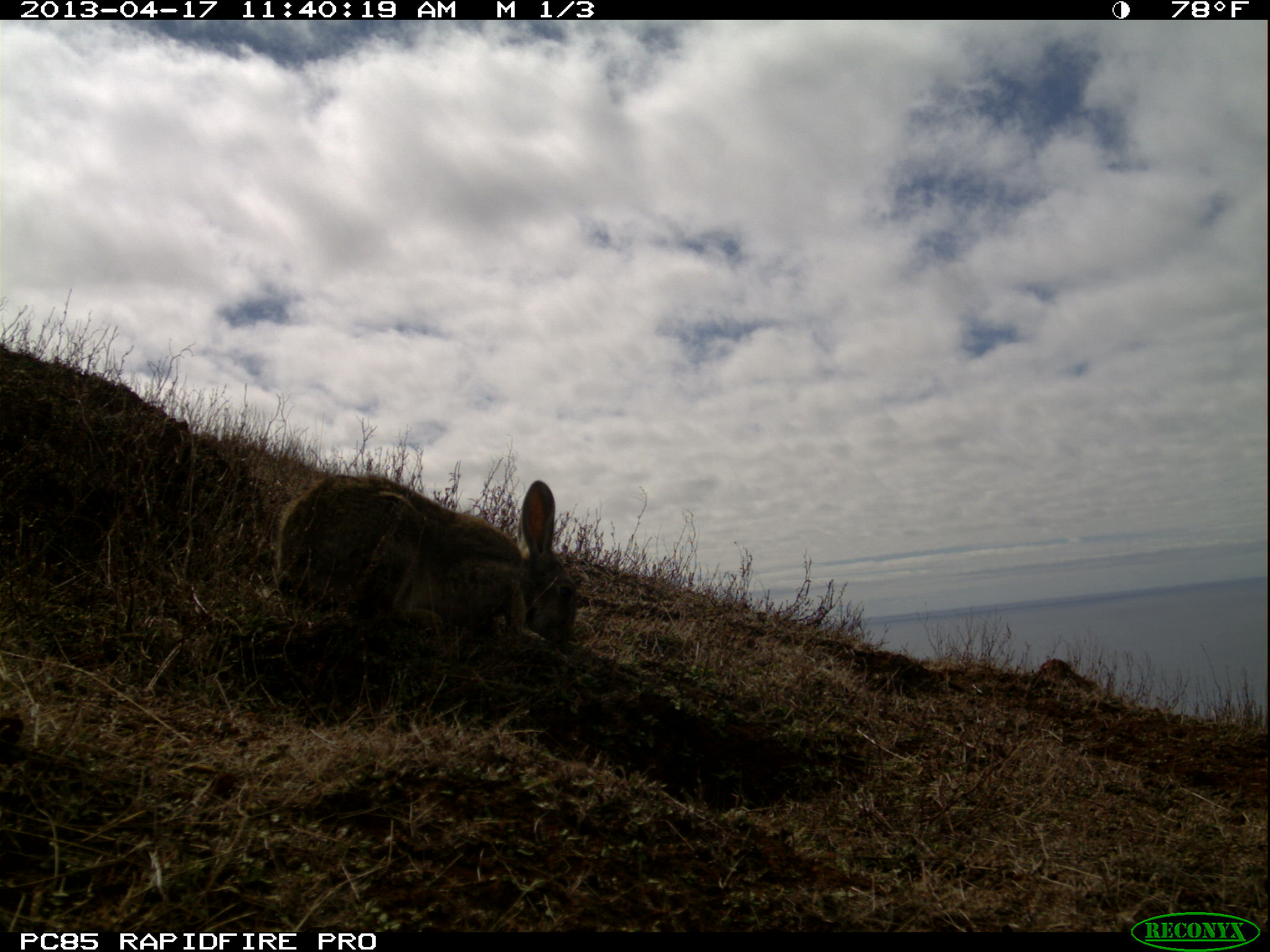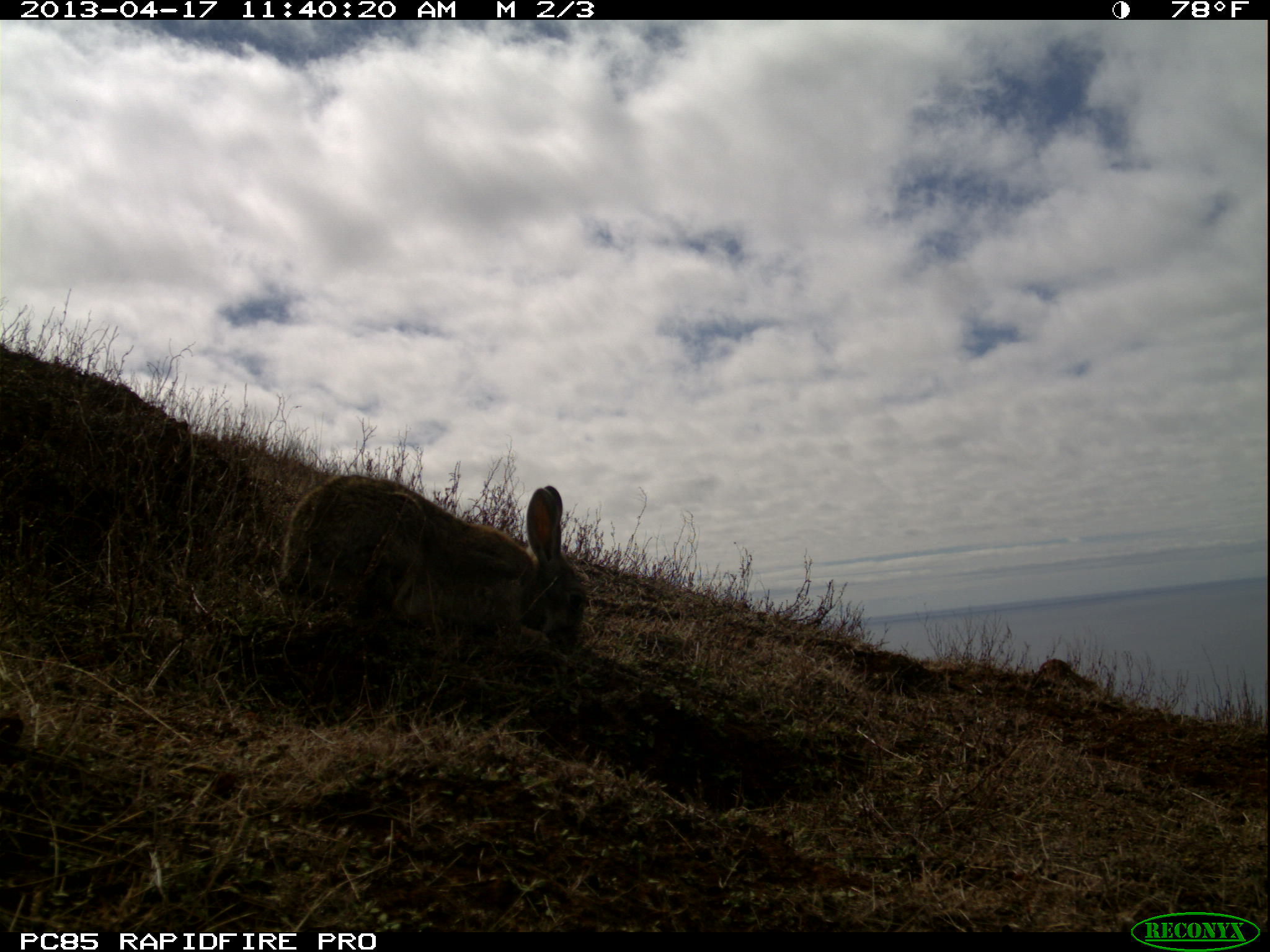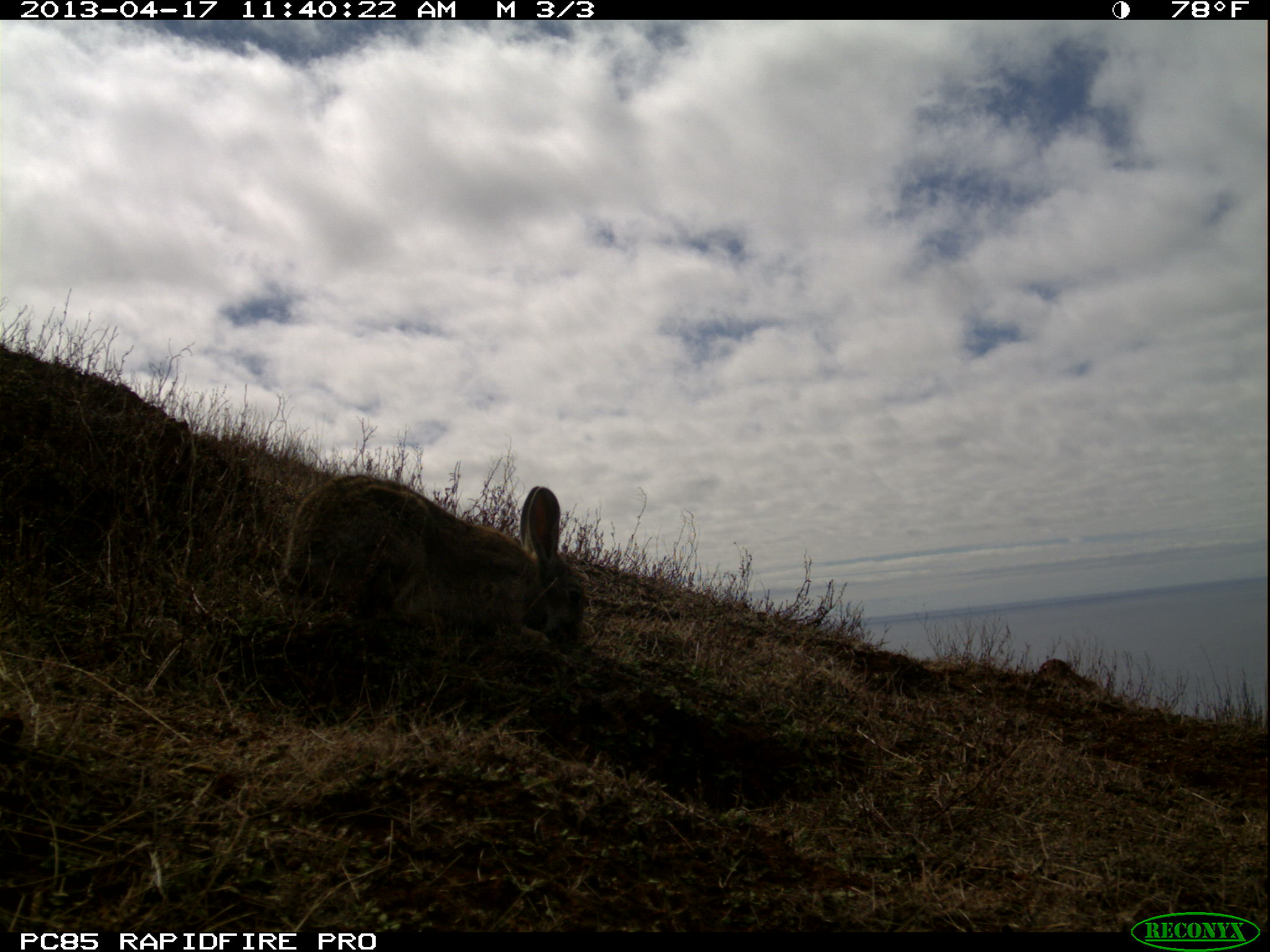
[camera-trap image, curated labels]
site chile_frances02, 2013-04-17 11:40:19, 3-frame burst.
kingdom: Animalia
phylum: Chordata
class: Mammalia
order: Lagomorpha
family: Leporidae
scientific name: Leporidae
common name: rabbits and hares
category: rabbit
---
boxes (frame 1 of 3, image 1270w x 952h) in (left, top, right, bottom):
rabbit: (269, 470, 578, 660)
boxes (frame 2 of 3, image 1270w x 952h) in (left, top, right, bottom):
rabbit: (274, 472, 589, 662)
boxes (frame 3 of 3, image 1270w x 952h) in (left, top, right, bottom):
rabbit: (273, 470, 585, 659)